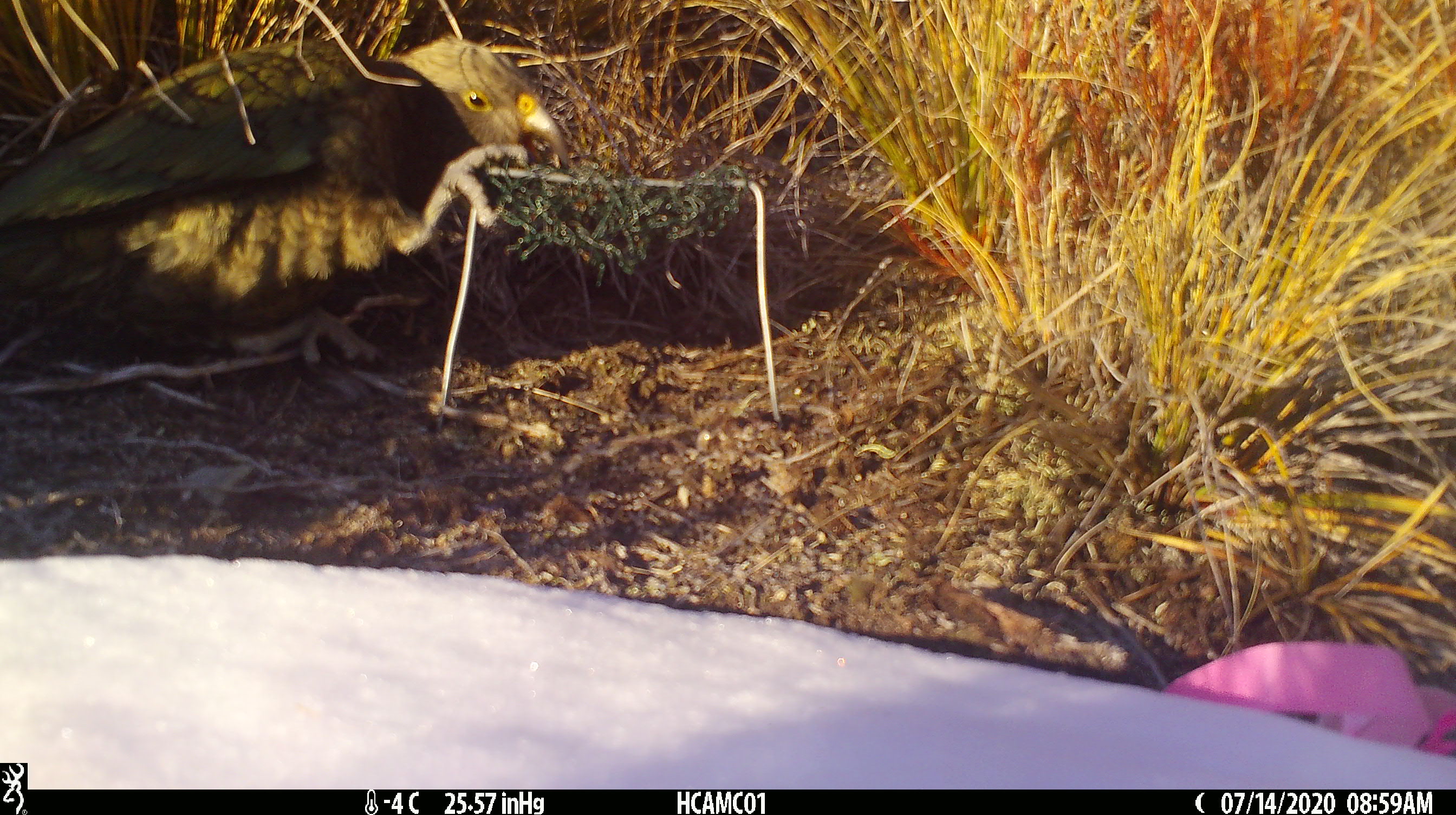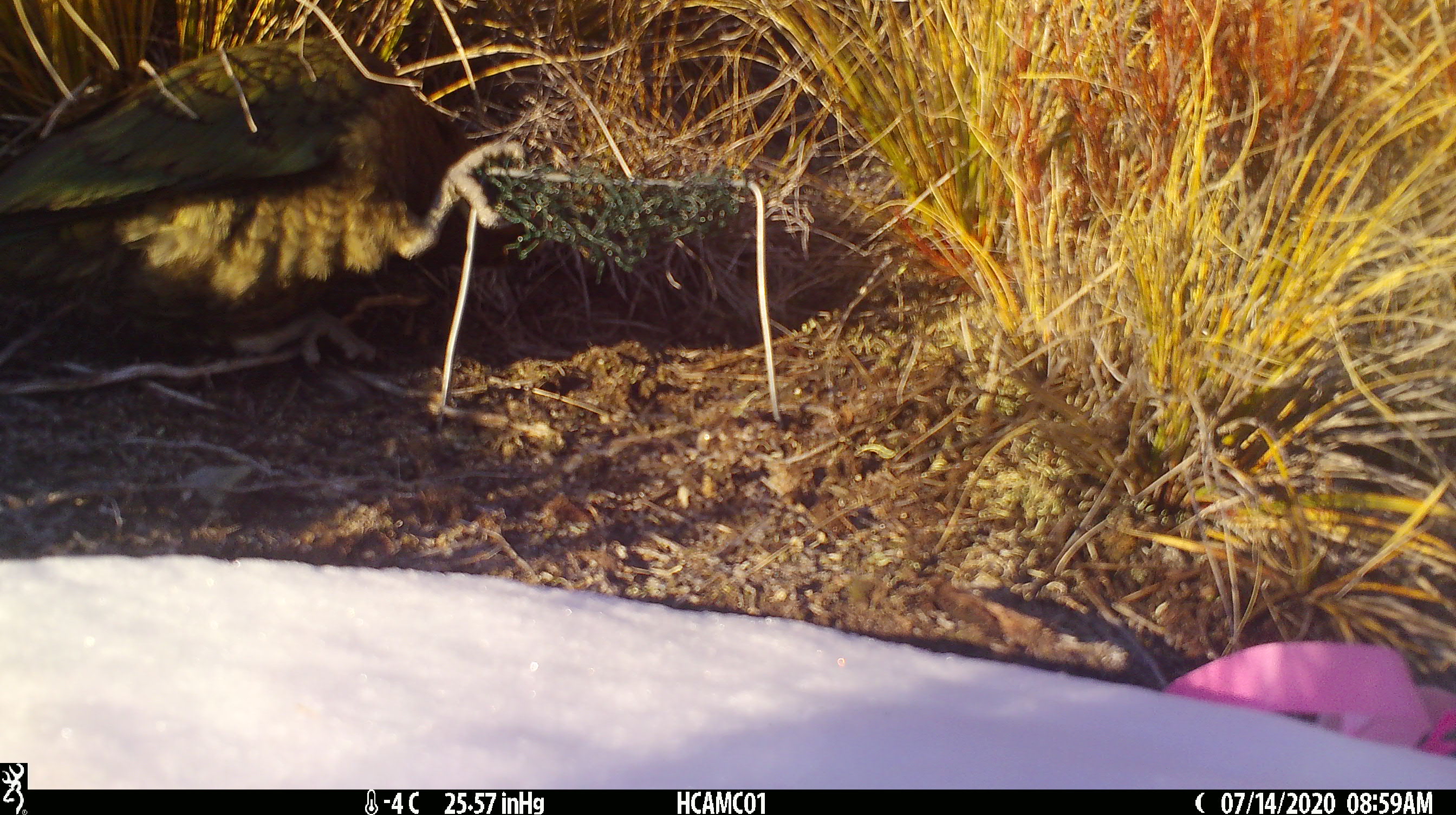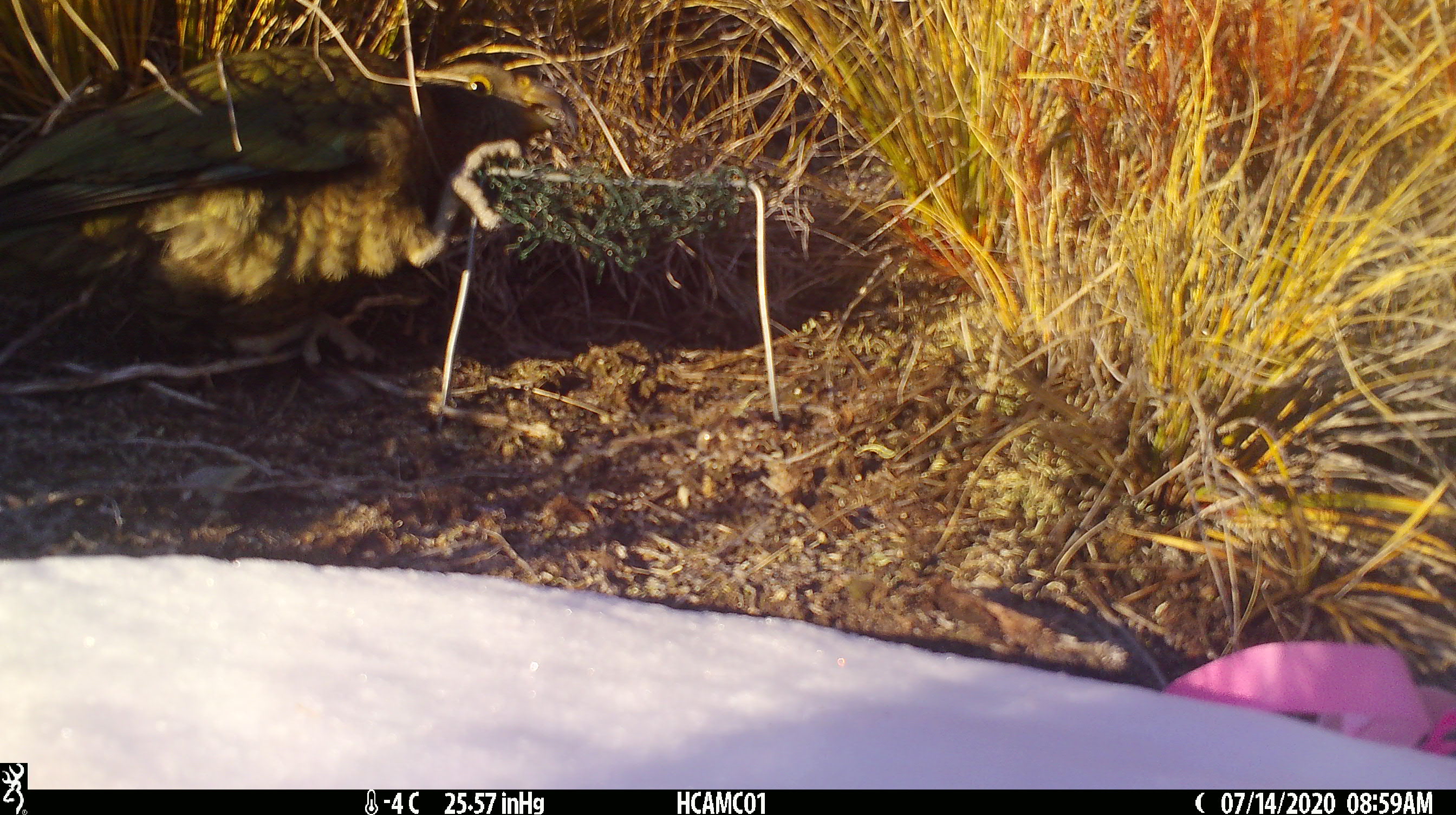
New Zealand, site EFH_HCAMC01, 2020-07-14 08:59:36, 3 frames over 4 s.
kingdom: Animalia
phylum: Chordata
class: Aves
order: Psittaciformes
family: Strigopidae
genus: Nestor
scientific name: Nestor notabilis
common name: kea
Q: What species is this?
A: Kea (Nestor notabilis).